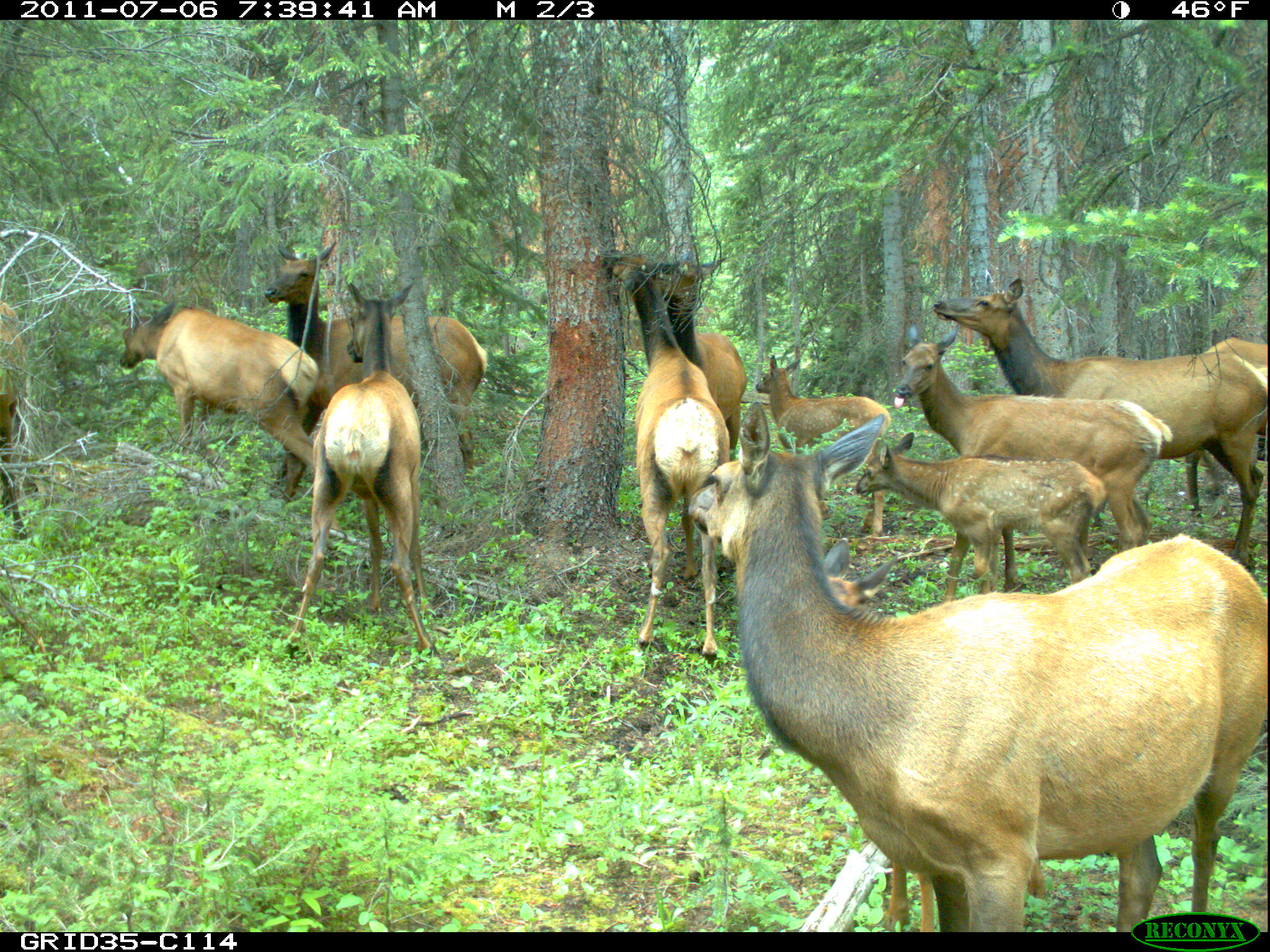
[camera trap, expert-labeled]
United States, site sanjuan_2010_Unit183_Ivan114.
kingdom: Animalia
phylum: Chordata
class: Mammalia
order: Artiodactyla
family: Cervidae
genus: Cervus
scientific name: Cervus elaphus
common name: red deer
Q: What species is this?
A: Cervus elaphus (red deer).